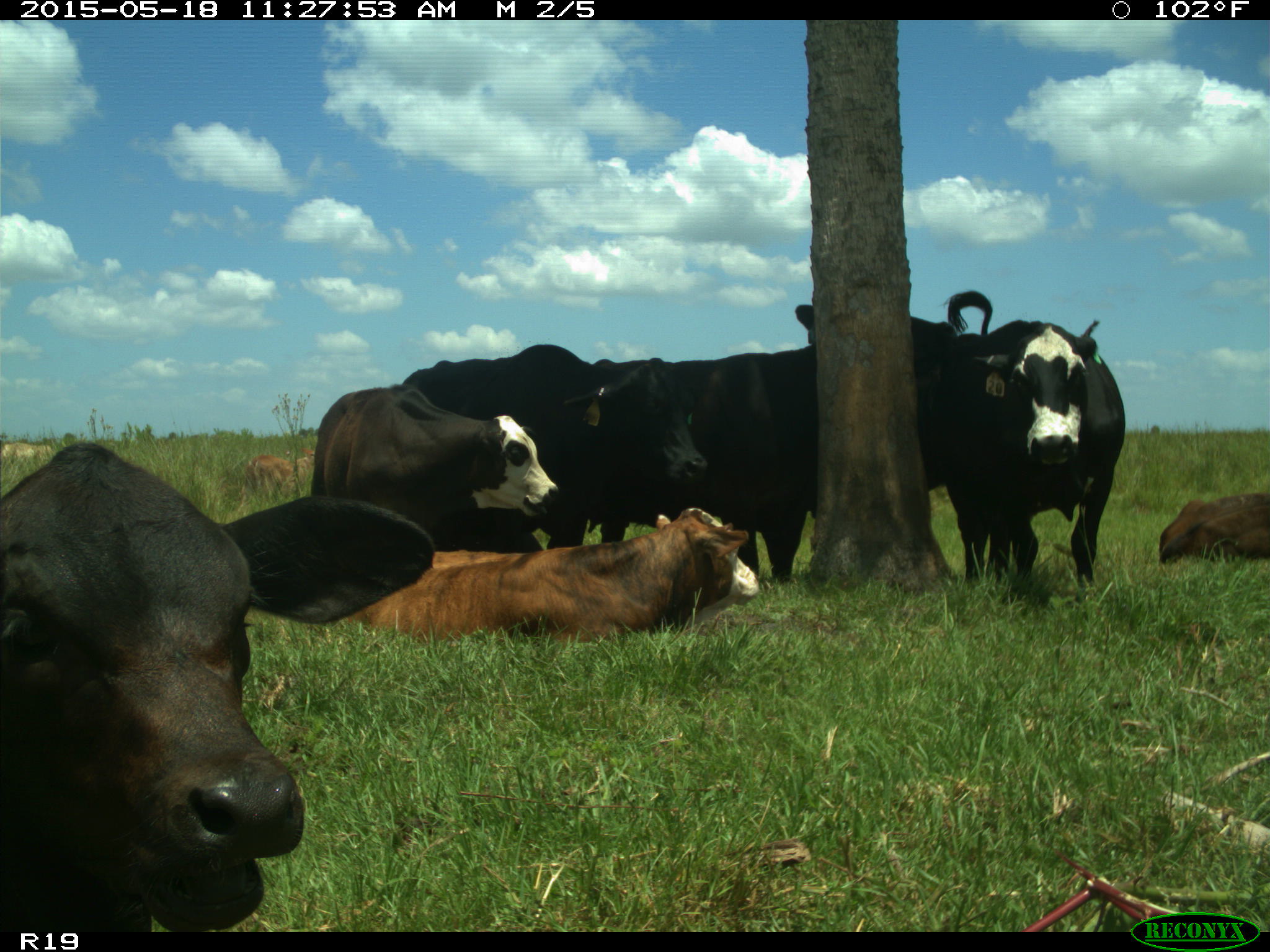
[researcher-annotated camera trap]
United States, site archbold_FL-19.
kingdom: Animalia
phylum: Chordata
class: Mammalia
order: Artiodactyla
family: Bovidae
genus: Bos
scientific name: Bos taurus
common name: domestic cow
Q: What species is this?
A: Bos taurus (domestic cow).